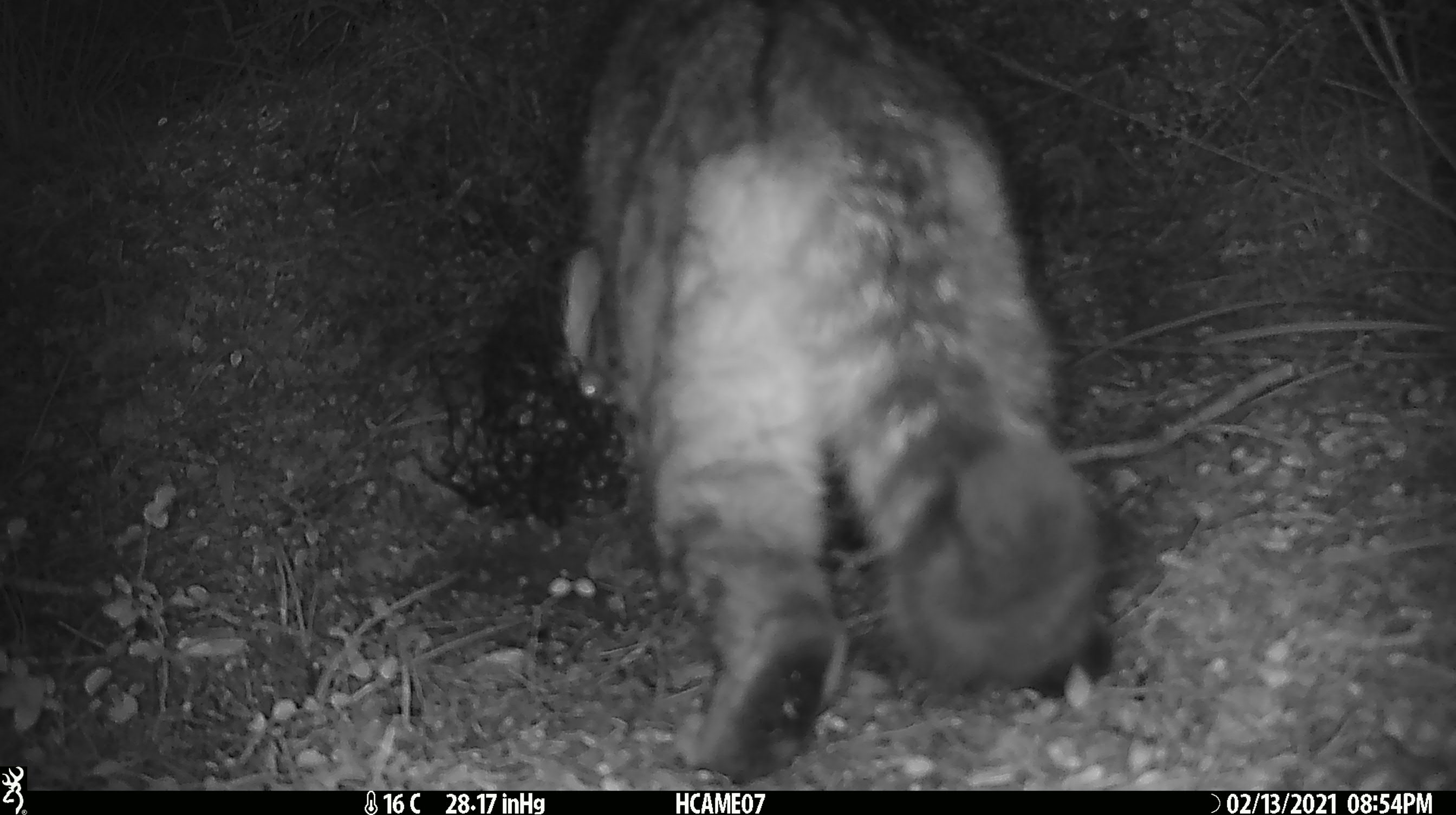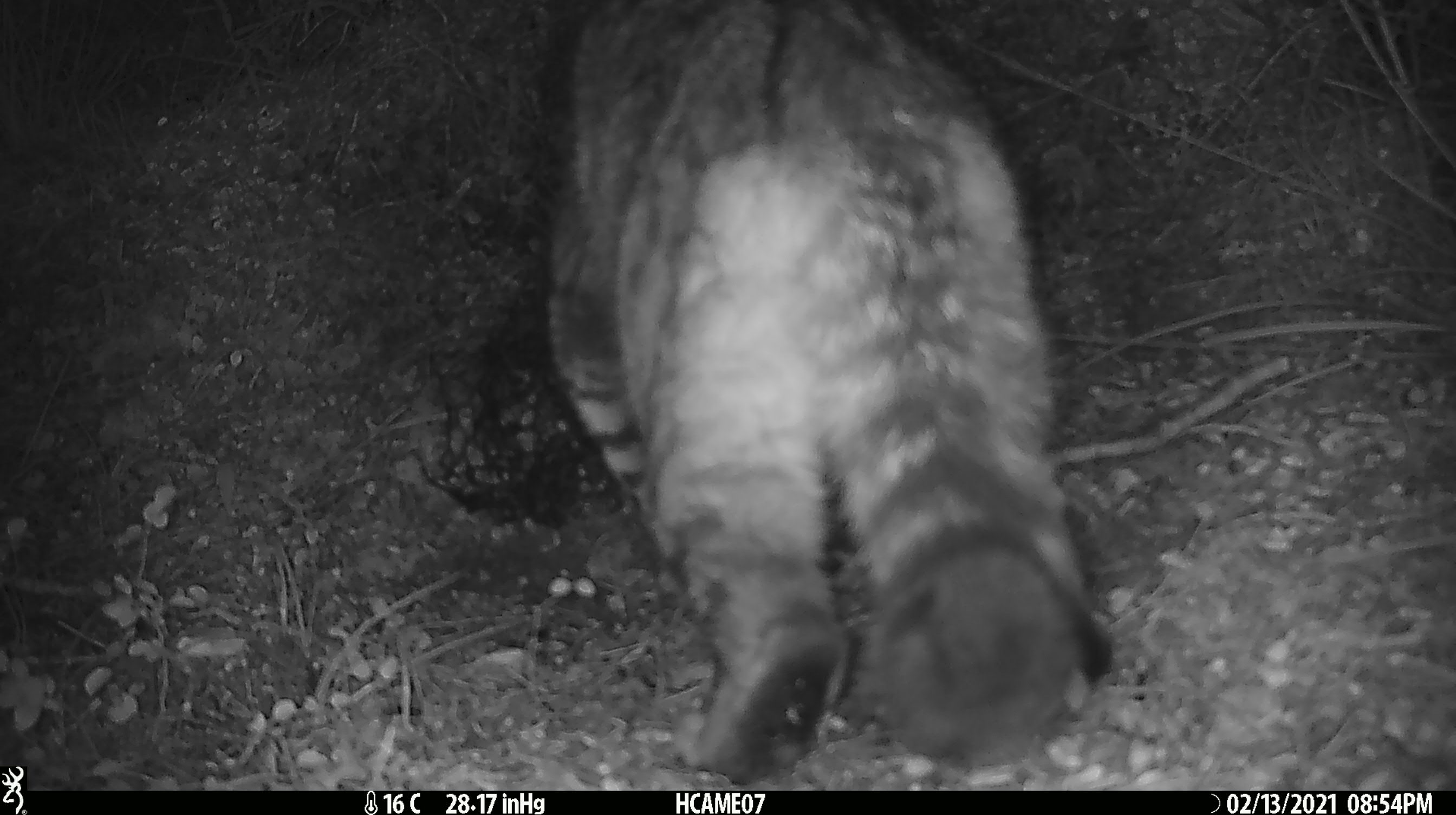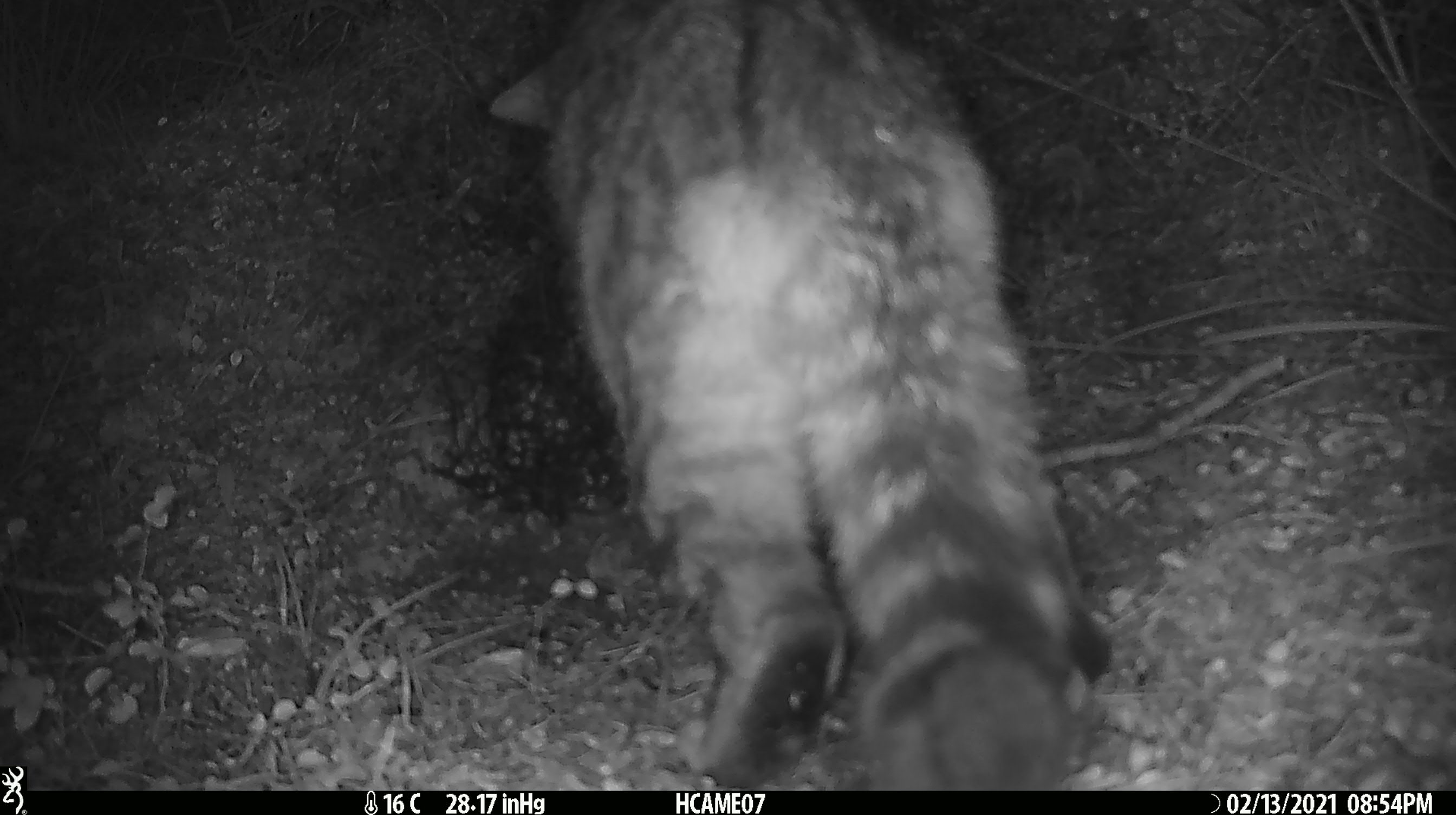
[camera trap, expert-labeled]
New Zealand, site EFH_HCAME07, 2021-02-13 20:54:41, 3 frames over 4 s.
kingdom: Animalia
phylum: Chordata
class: Mammalia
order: Carnivora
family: Felidae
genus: Felis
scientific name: Felis catus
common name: domestic cat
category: cat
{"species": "cat (domestic cat) (Felis catus)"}